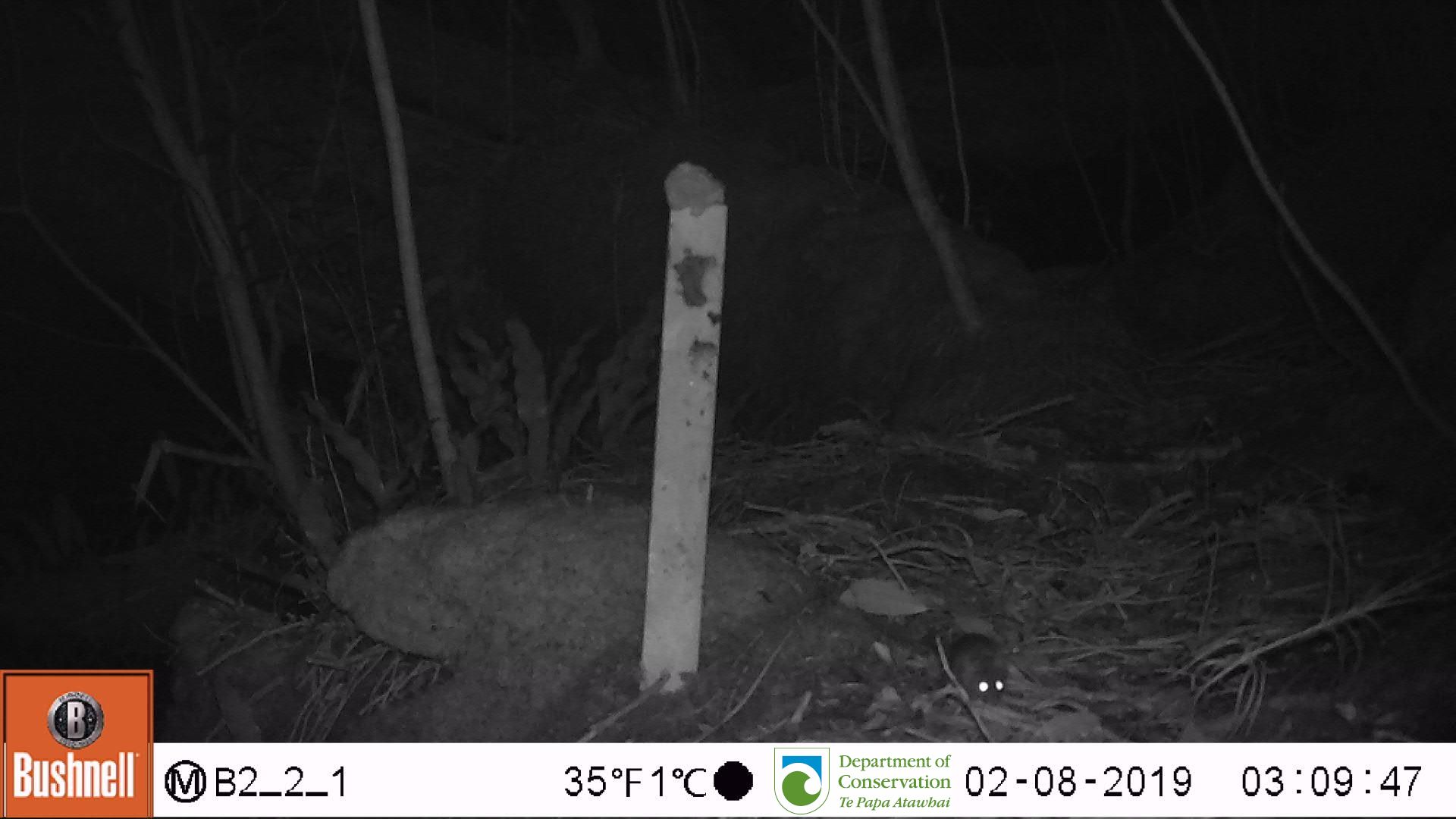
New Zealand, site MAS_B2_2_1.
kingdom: Animalia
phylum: Chordata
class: Mammalia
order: Rodentia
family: Muridae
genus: Mus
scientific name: Mus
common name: mouse